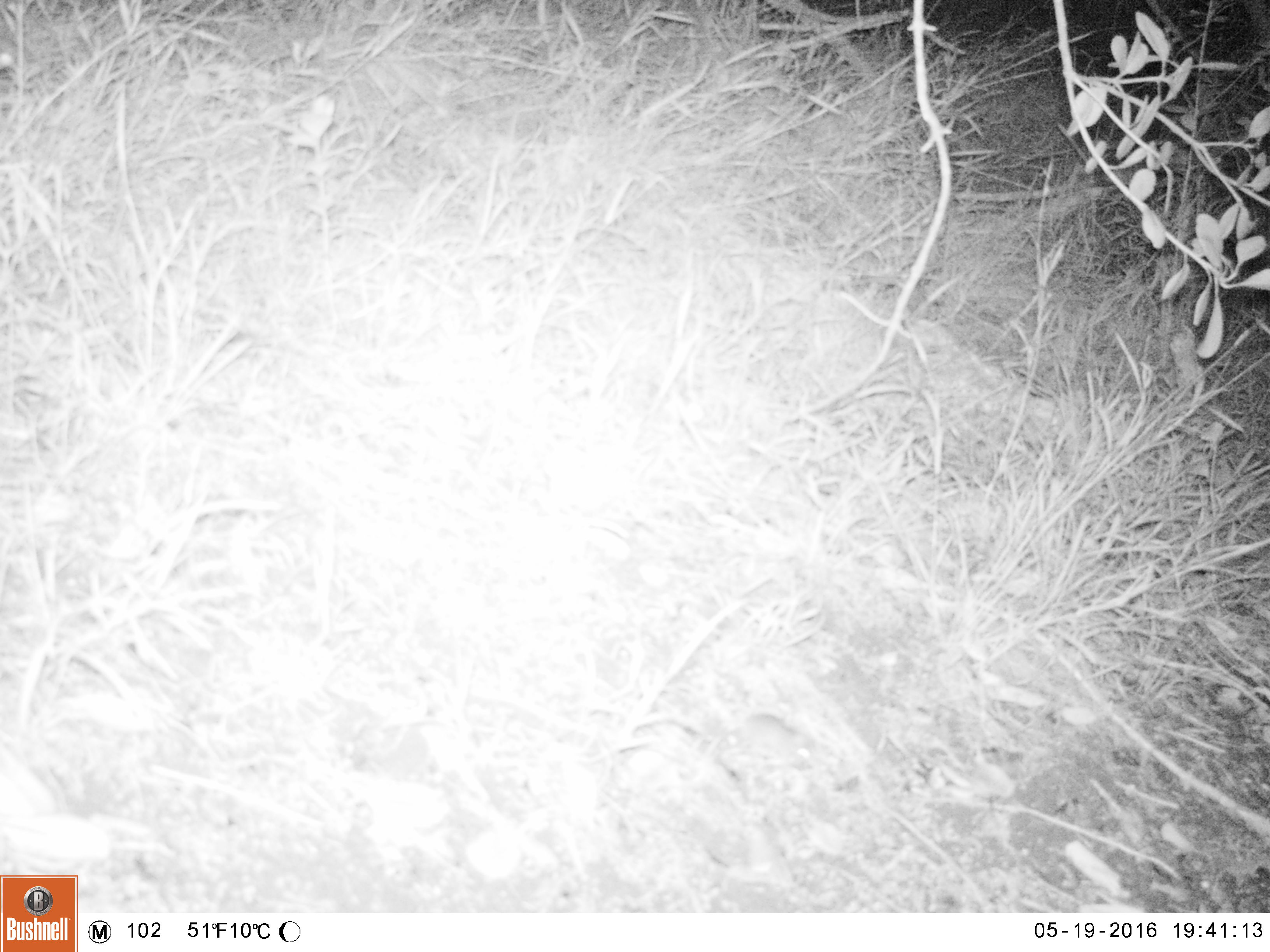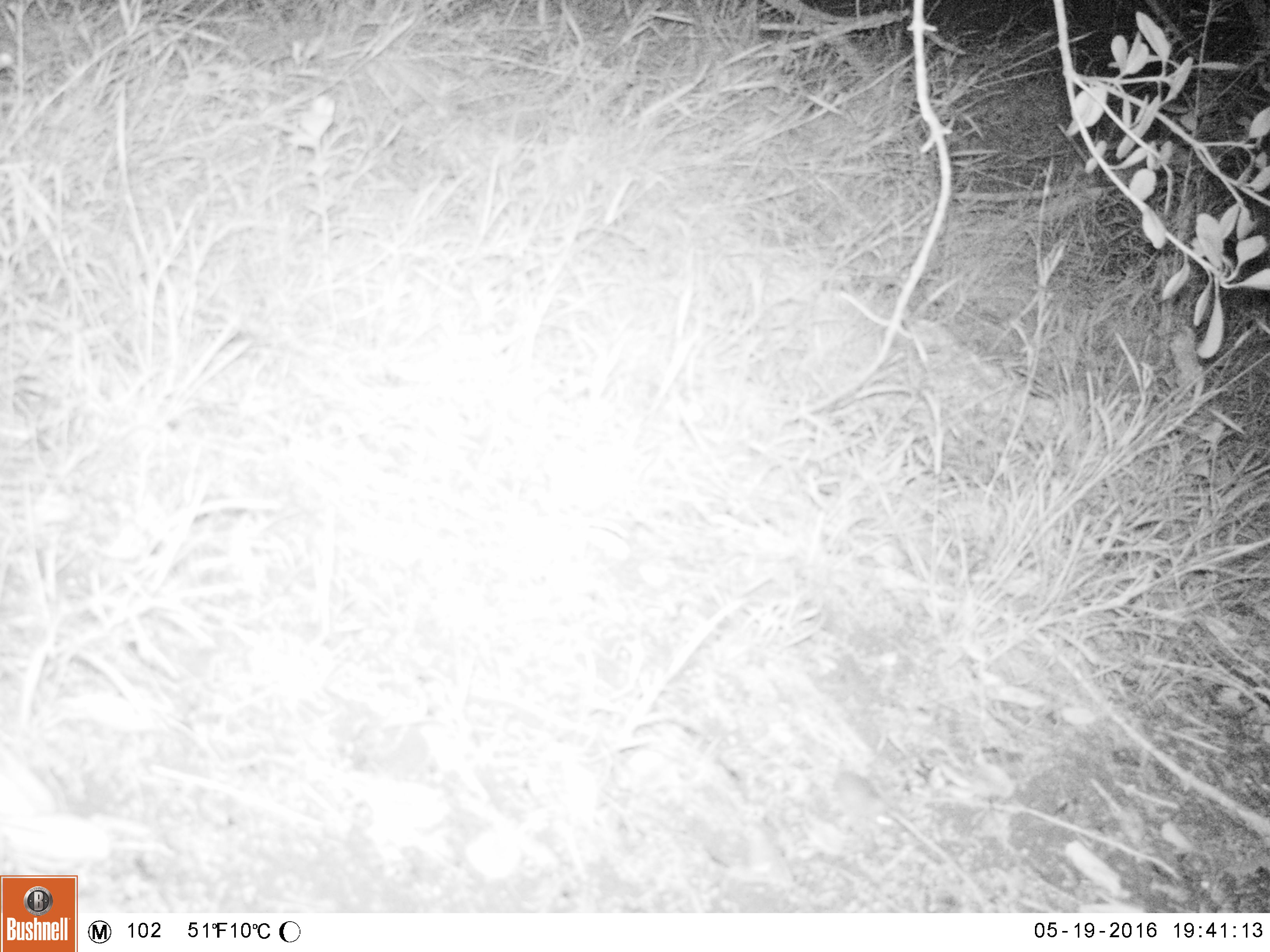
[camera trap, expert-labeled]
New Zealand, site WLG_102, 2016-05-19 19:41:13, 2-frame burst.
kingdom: Animalia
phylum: Chordata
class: Mammalia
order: Rodentia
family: Muridae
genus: Mus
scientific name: Mus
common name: mouse